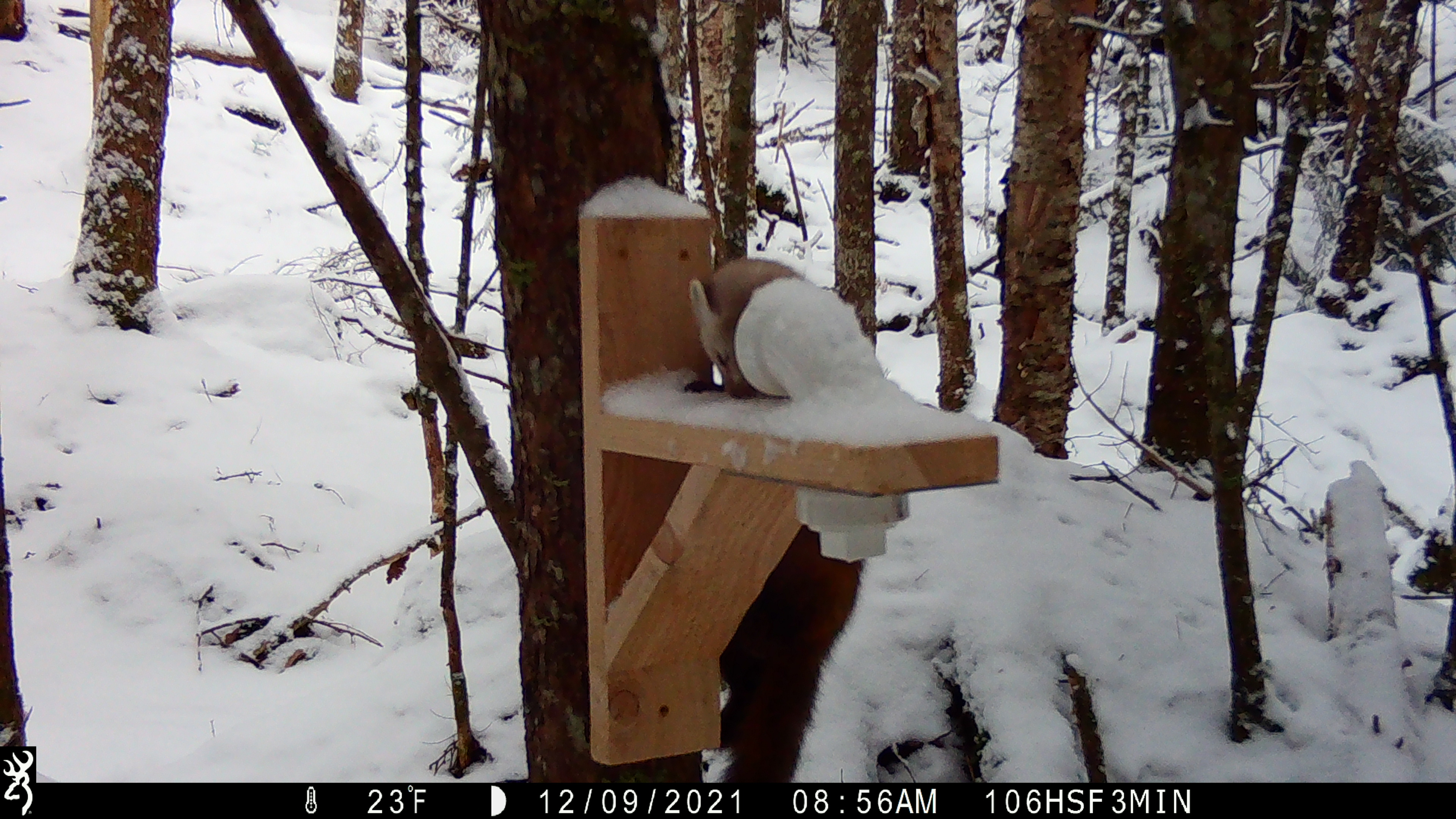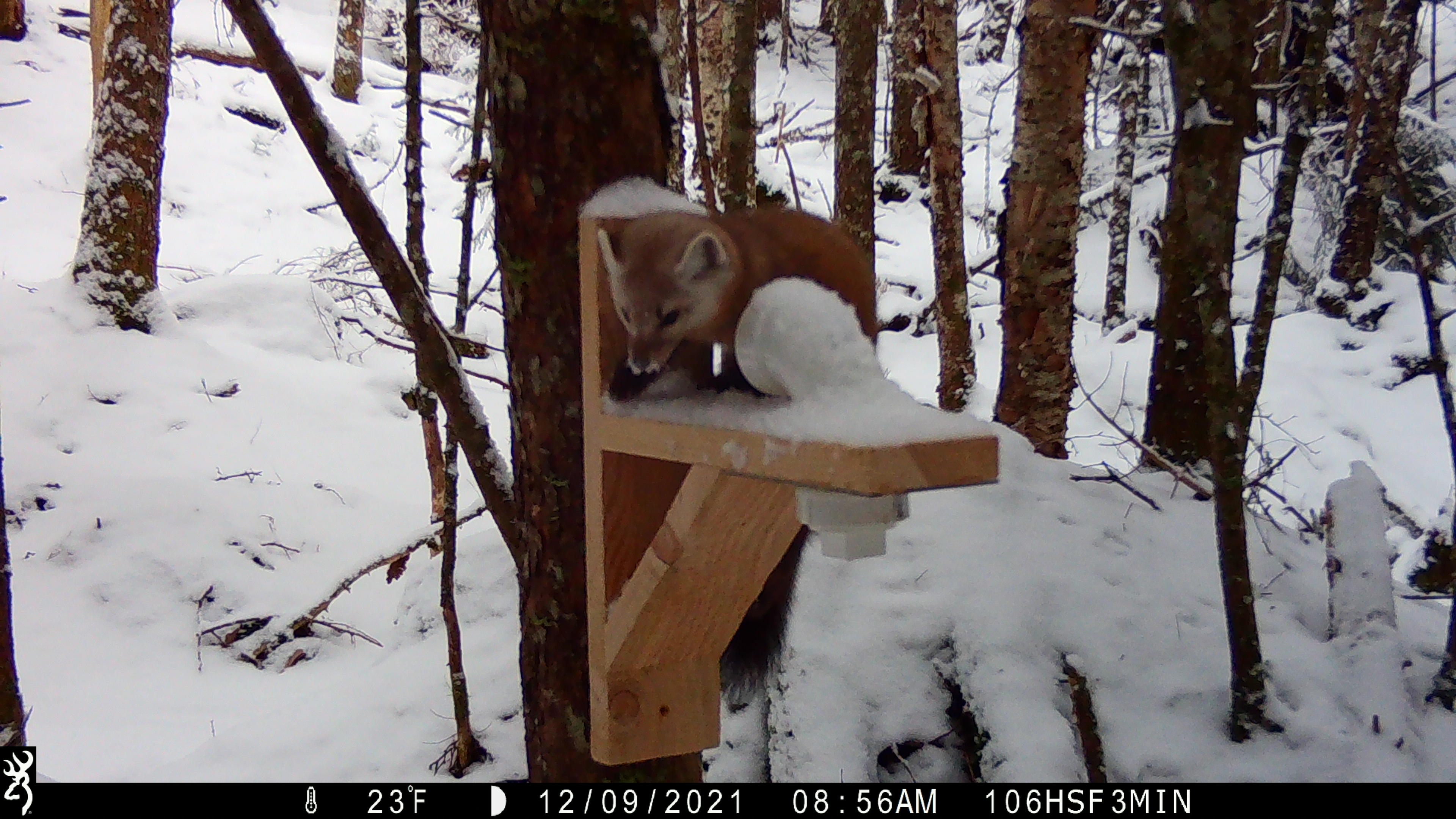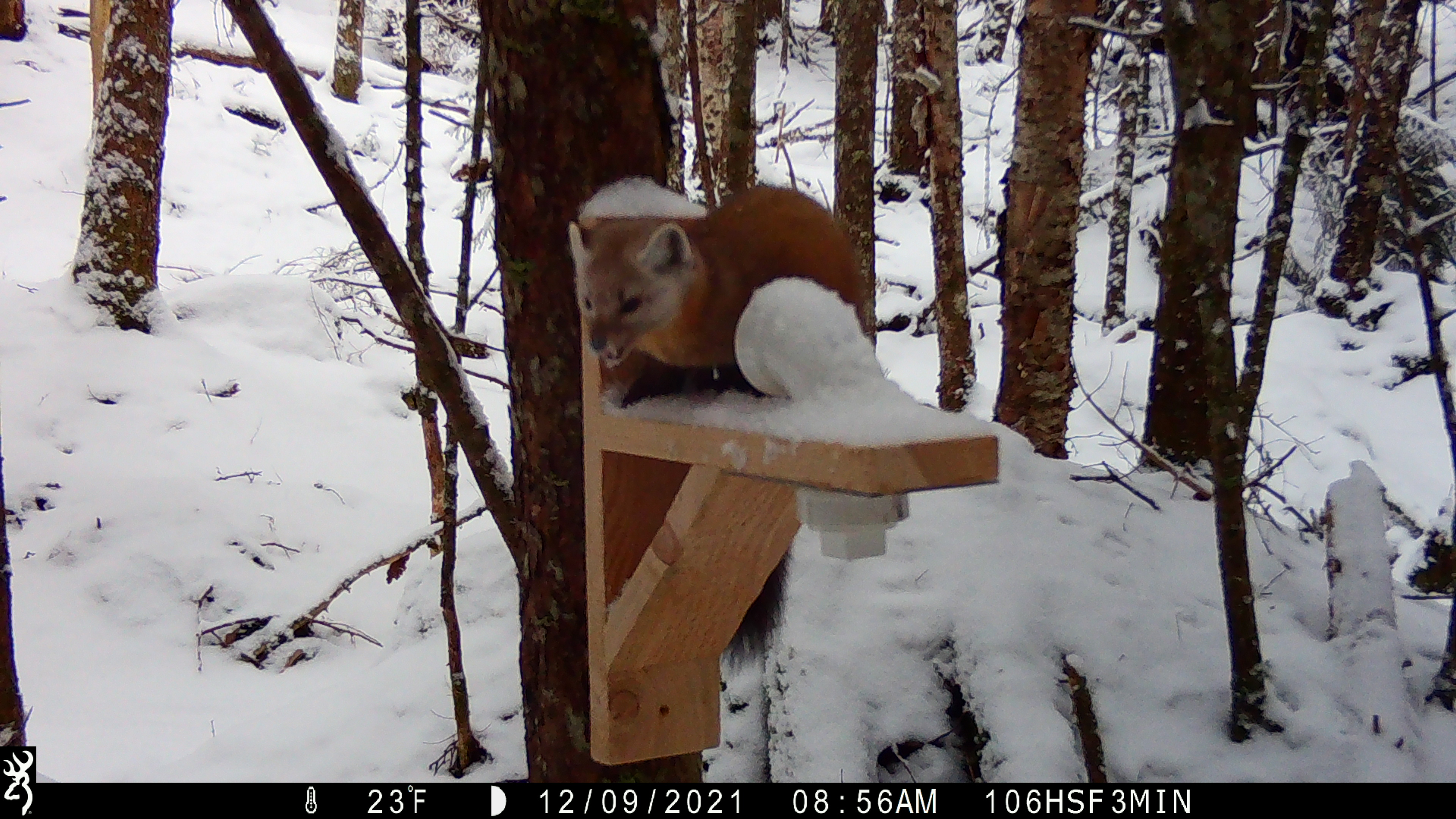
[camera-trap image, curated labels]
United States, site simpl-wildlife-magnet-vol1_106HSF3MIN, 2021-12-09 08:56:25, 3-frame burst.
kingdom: Animalia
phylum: Chordata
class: Mammalia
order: Carnivora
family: Mustelidae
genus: Martes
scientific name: Martes americana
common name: american marten